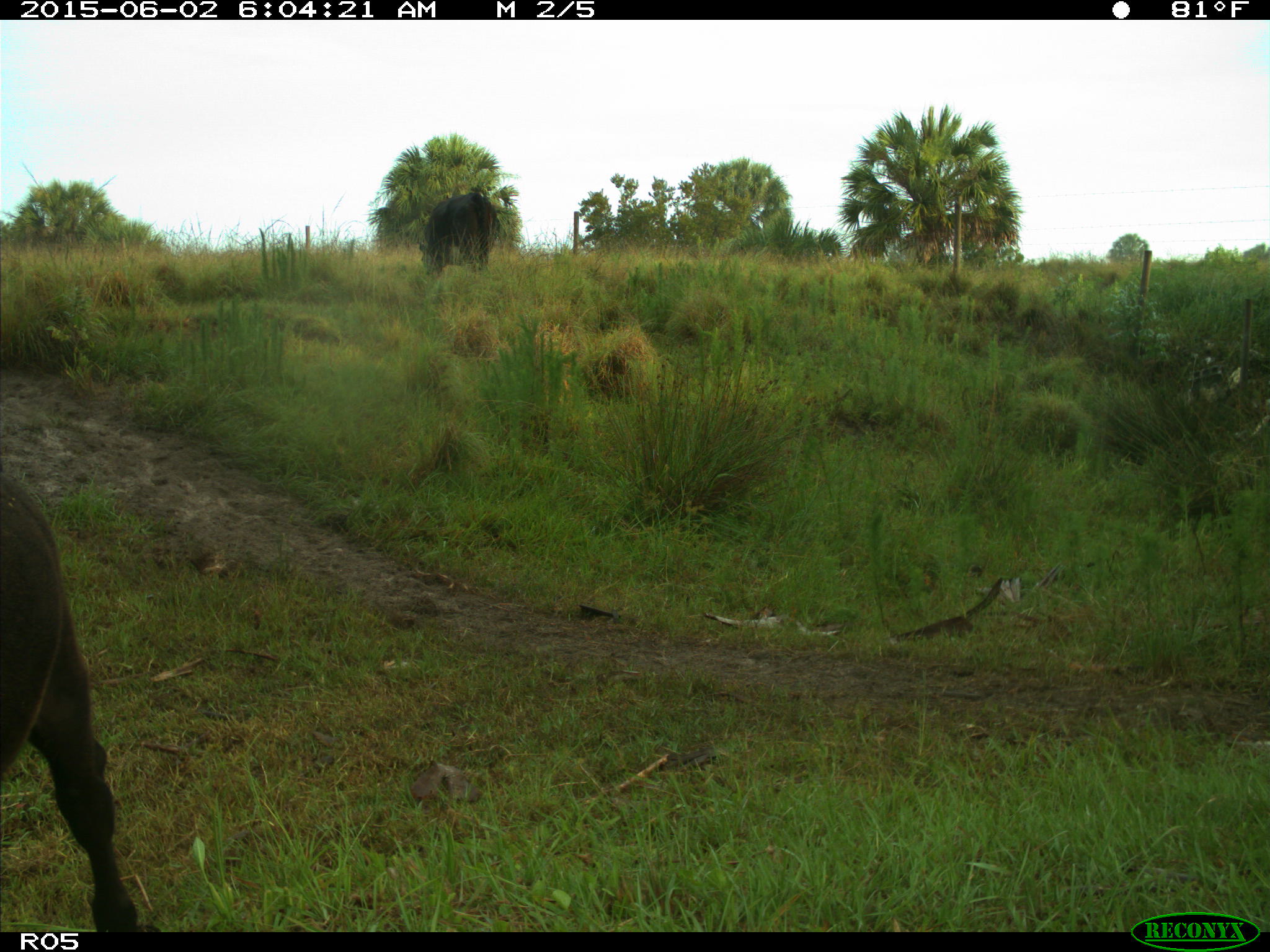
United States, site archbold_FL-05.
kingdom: Animalia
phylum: Chordata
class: Mammalia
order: Artiodactyla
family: Bovidae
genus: Bos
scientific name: Bos taurus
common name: domestic cow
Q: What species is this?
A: Bos taurus (domestic cow).